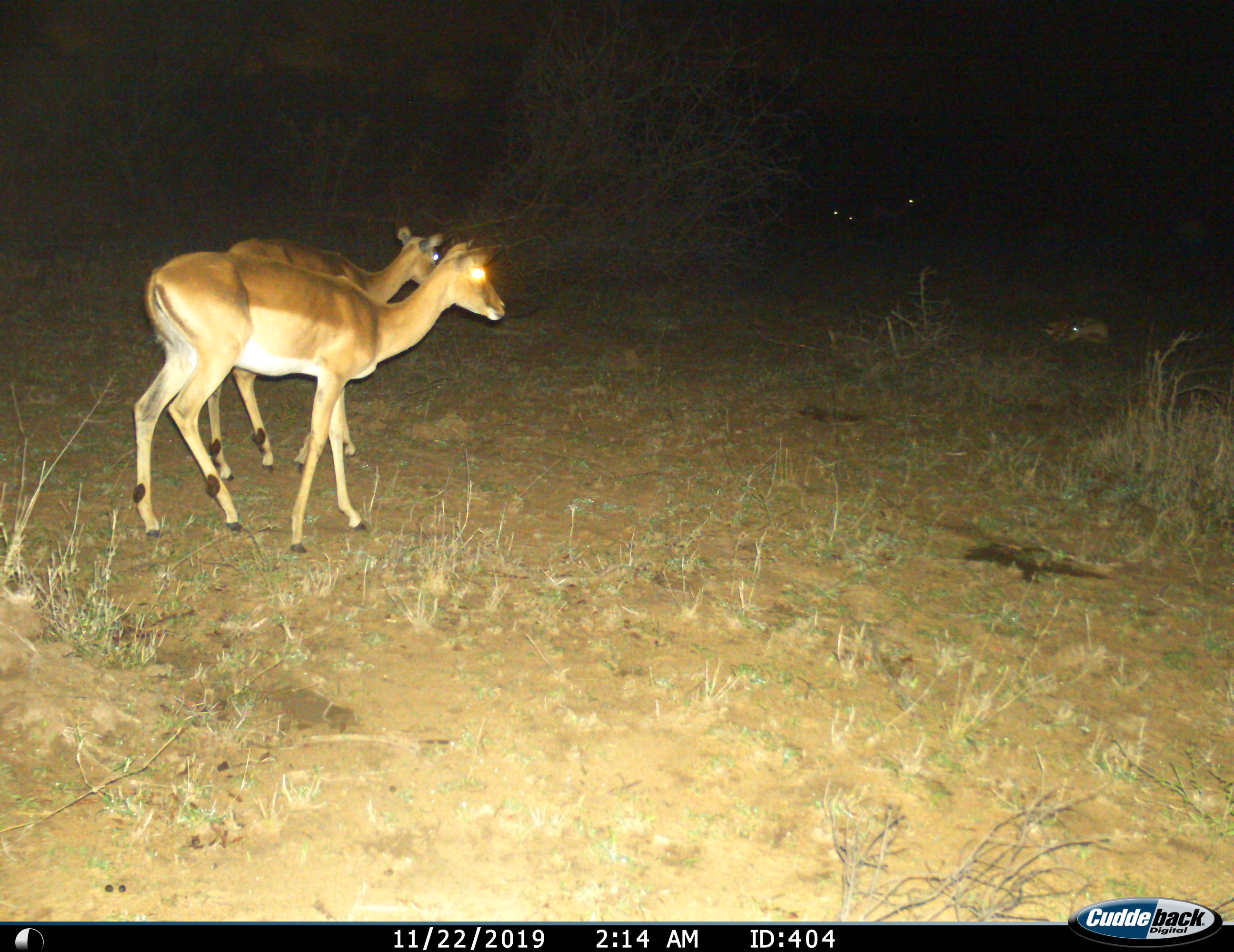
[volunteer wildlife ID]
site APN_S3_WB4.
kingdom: Animalia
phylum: Chordata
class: Mammalia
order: Artiodactyla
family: Bovidae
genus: Aepyceros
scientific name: Aepyceros melampus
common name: impala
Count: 5.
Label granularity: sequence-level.